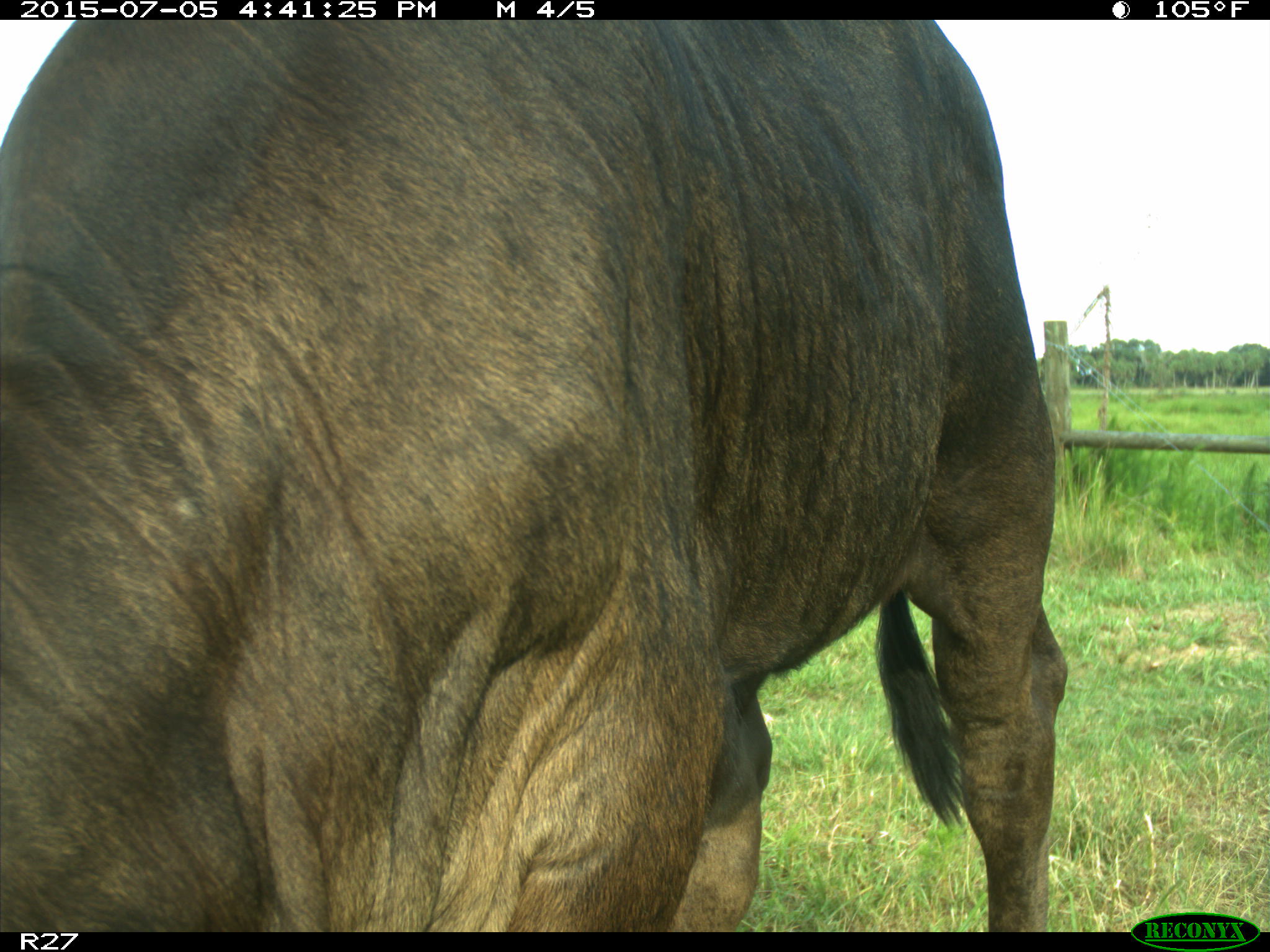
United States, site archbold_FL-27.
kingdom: Animalia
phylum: Chordata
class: Mammalia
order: Artiodactyla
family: Bovidae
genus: Bos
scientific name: Bos taurus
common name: domestic cow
Bos taurus (domestic cow).